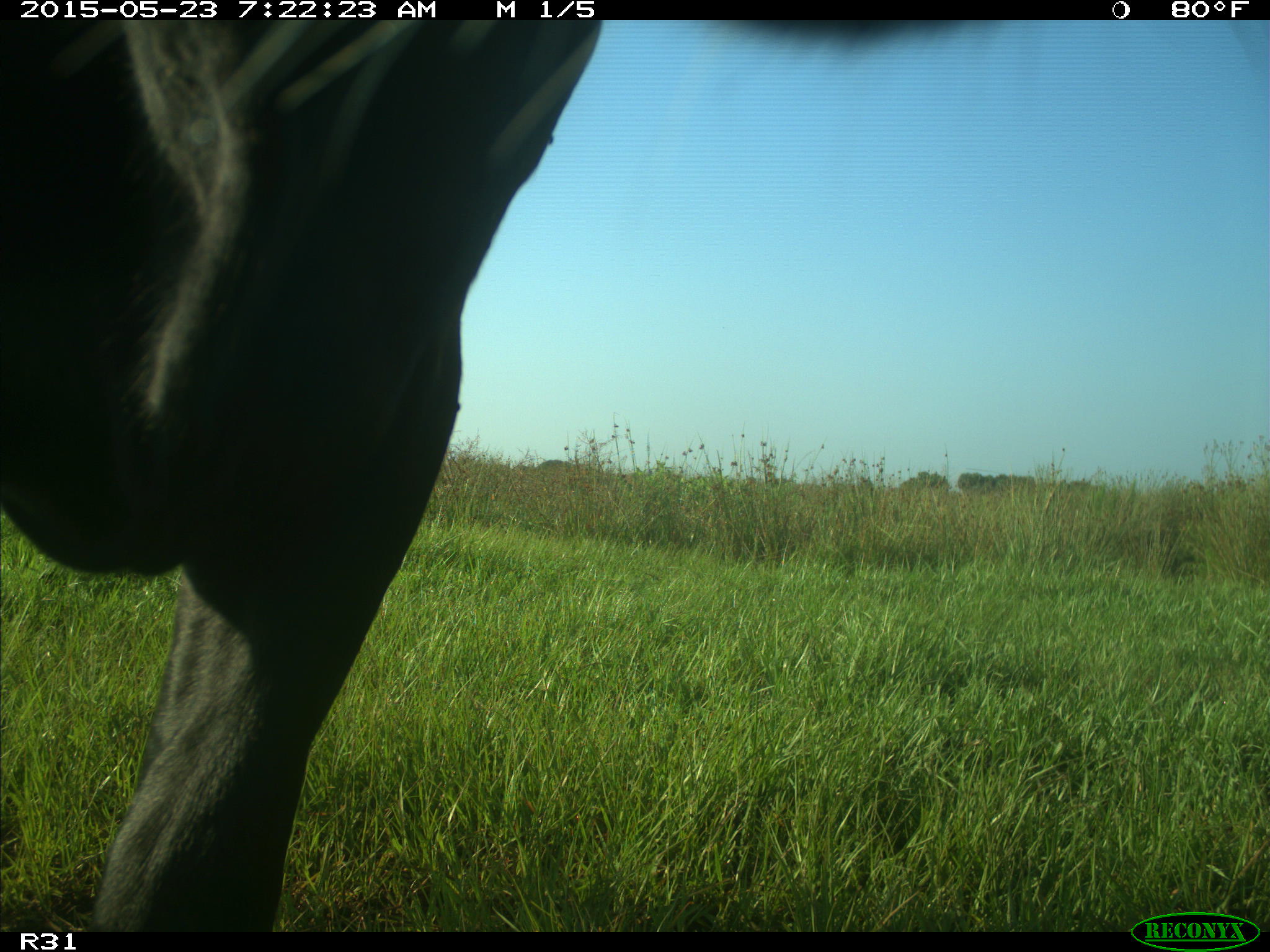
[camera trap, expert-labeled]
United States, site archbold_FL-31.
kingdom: Animalia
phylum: Chordata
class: Mammalia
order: Artiodactyla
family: Bovidae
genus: Bos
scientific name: Bos taurus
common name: domestic cow